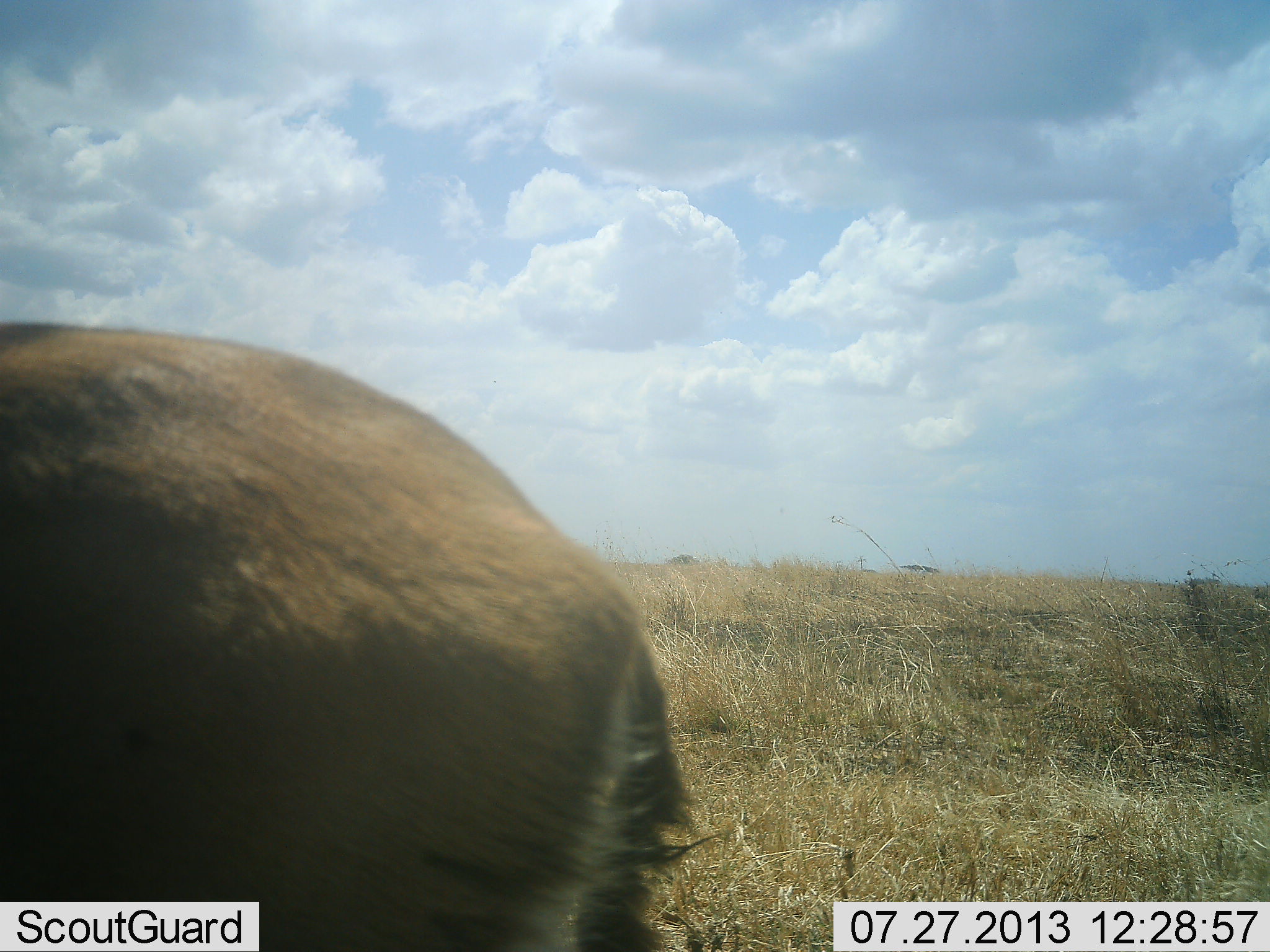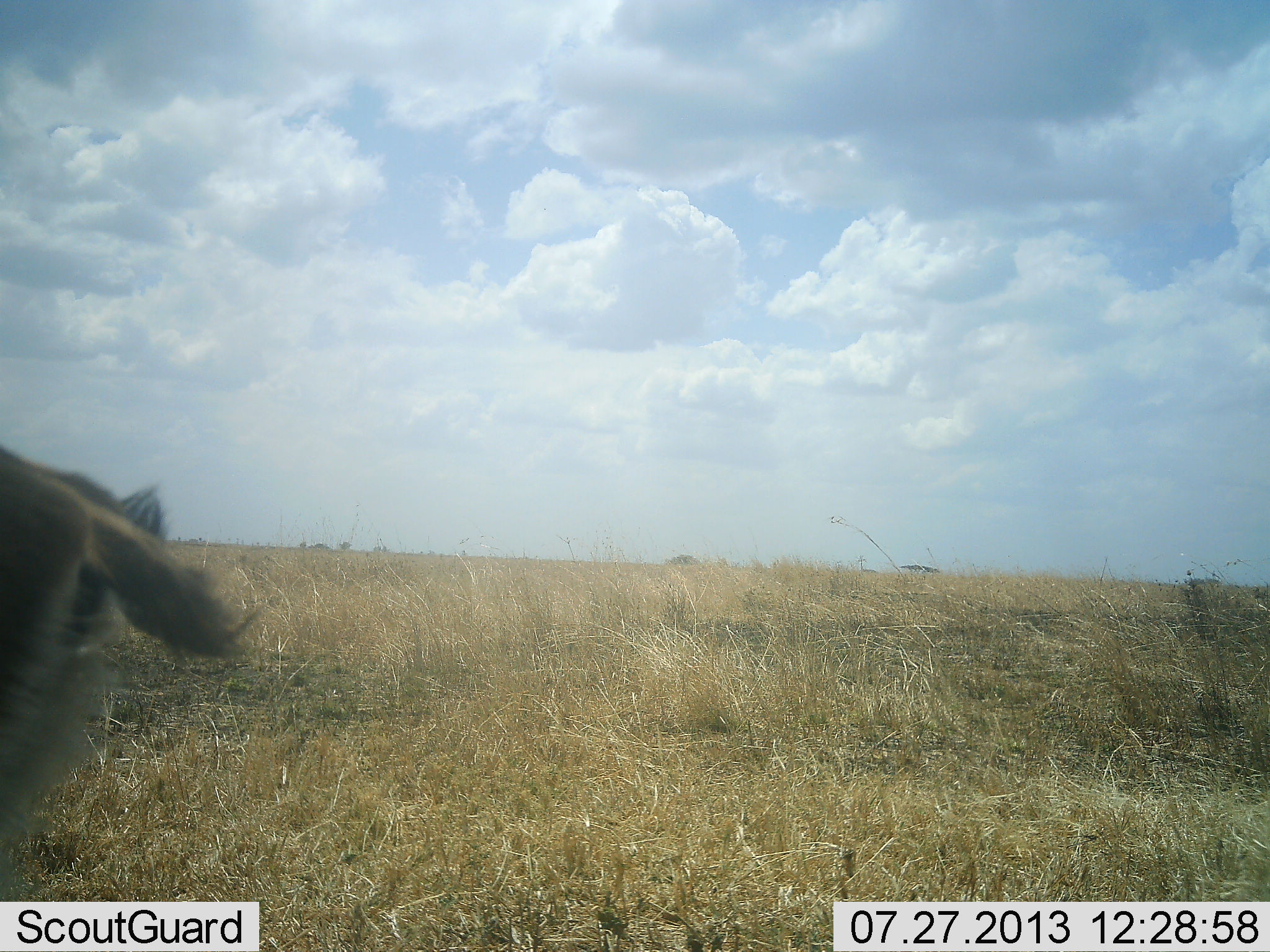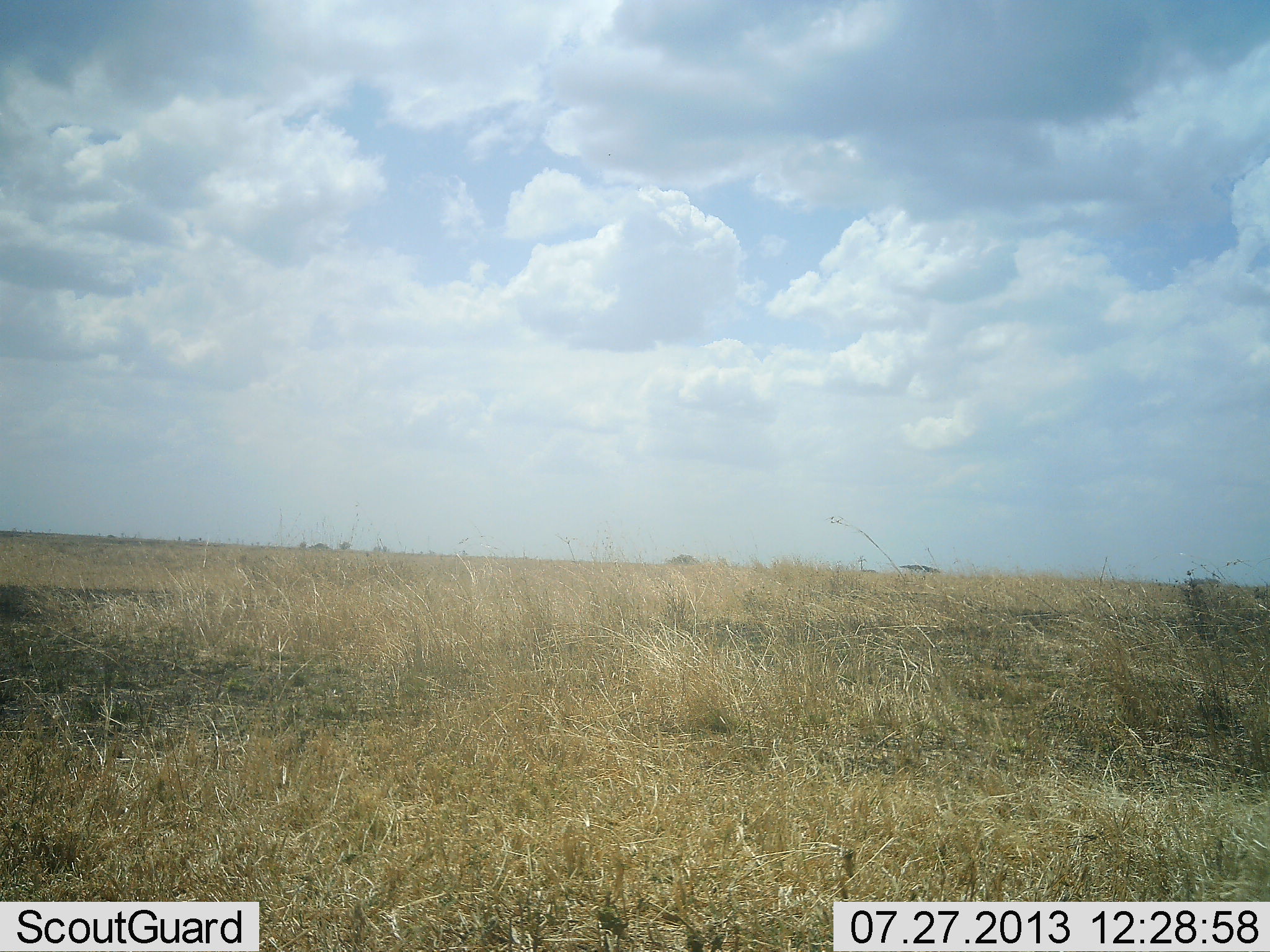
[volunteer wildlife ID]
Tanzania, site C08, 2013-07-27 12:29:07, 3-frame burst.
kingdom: Animalia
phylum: Chordata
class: Mammalia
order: Artiodactyla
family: Bovidae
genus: Eudorcas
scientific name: Eudorcas thomsonii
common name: thomson's gazelle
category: gazellethomsons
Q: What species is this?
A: Gazellethomsons (thomson's gazelle) (Eudorcas thomsonii).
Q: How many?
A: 1.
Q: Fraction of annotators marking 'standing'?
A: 0%.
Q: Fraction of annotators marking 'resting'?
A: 0%.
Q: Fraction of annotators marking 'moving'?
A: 100%.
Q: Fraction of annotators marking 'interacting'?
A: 0%.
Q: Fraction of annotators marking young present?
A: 0%.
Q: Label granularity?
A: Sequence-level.